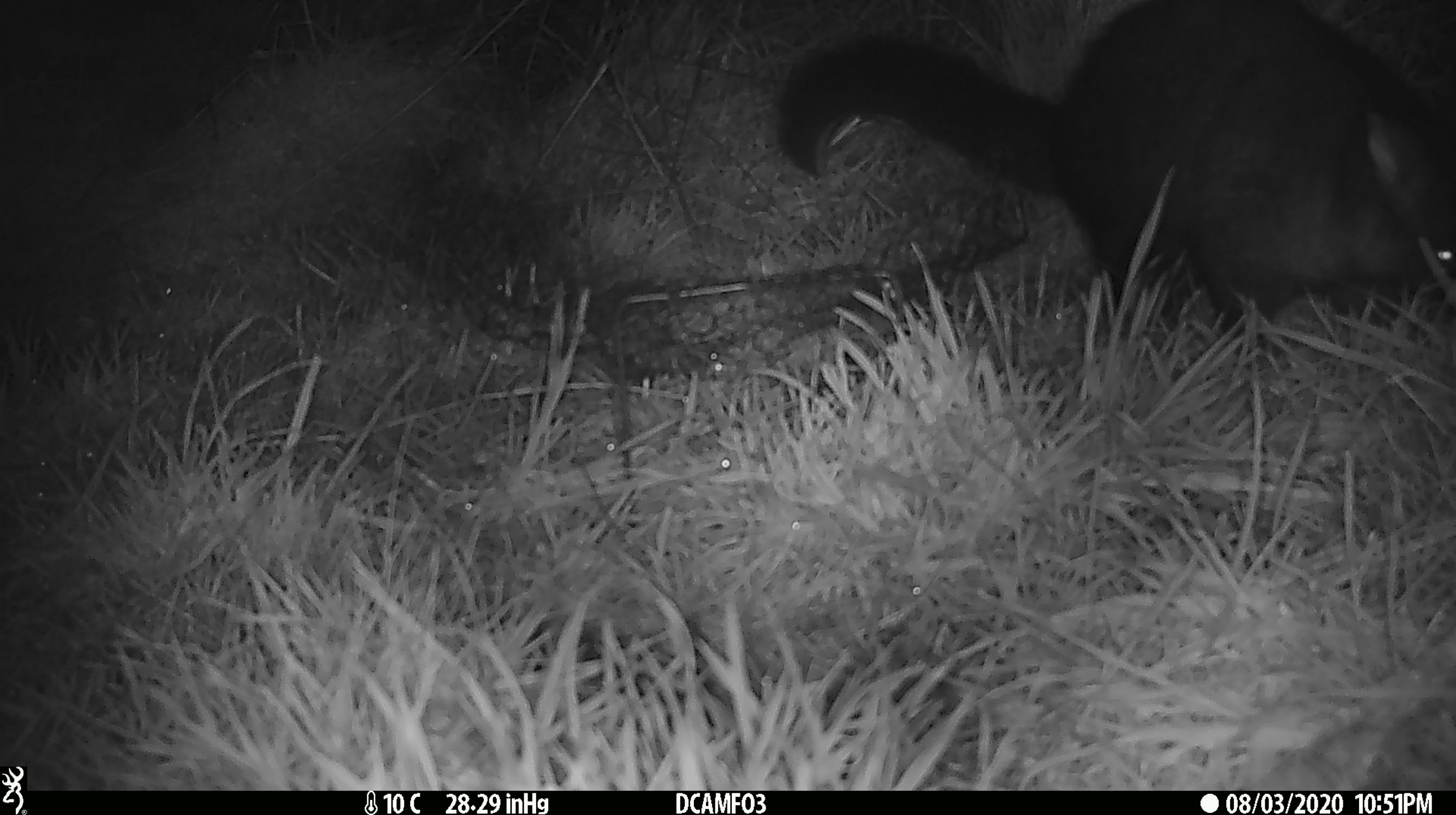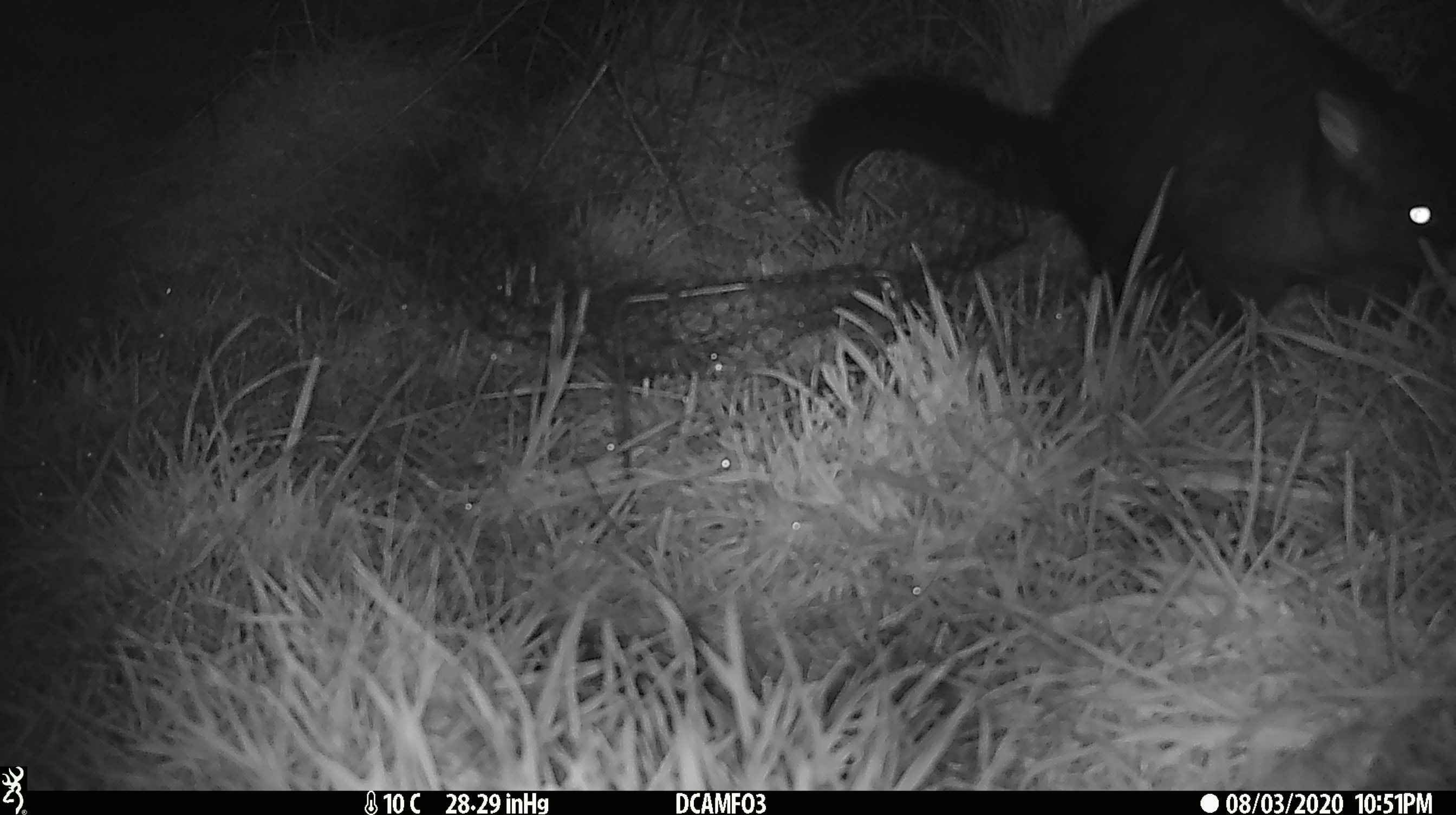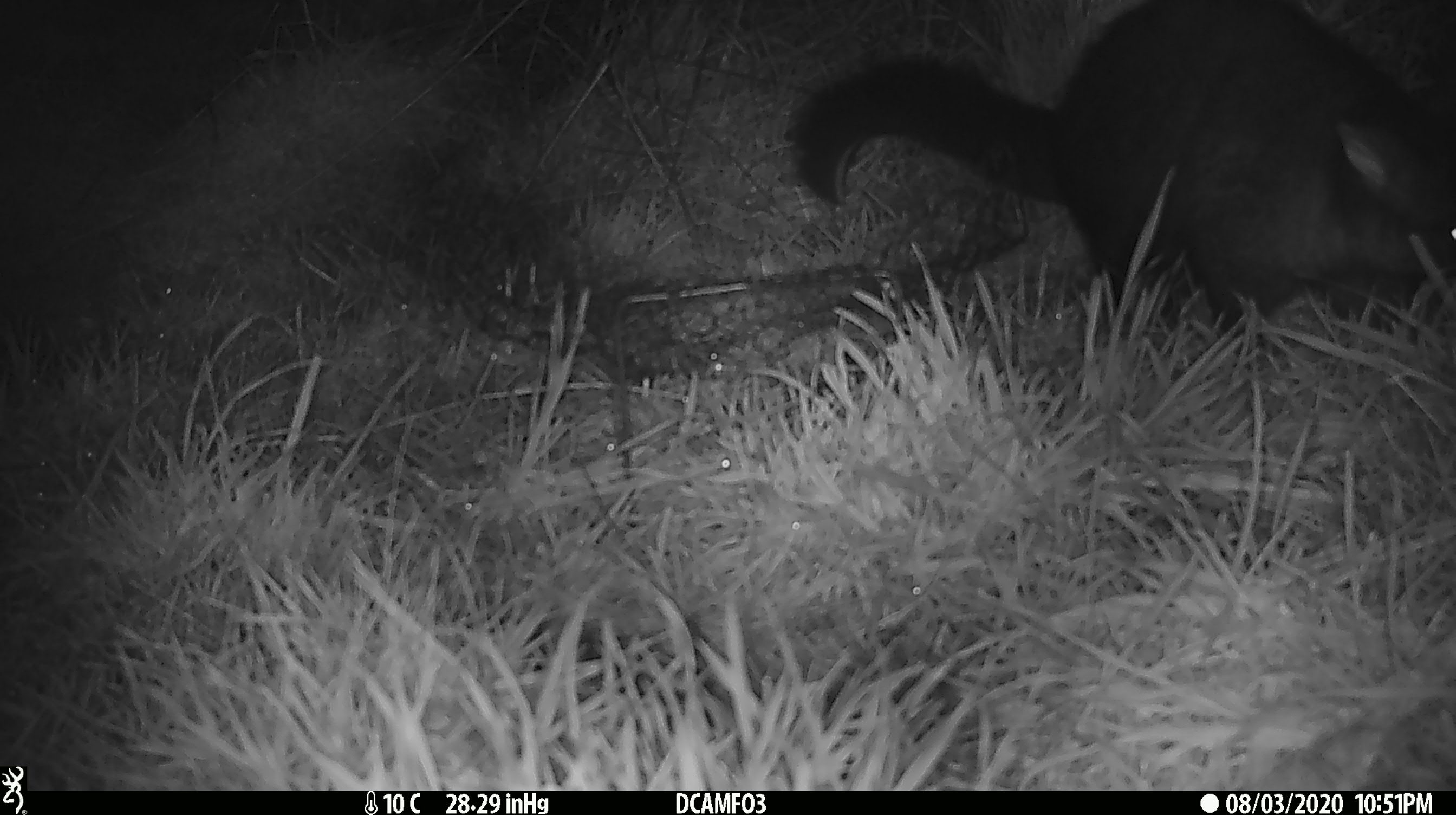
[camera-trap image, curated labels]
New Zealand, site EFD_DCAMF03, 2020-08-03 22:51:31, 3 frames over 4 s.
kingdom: Animalia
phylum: Chordata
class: Mammalia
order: Diprotodontia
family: Phalangeridae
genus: Trichosurus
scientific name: Trichosurus vulpecula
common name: common brushtail possum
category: possum